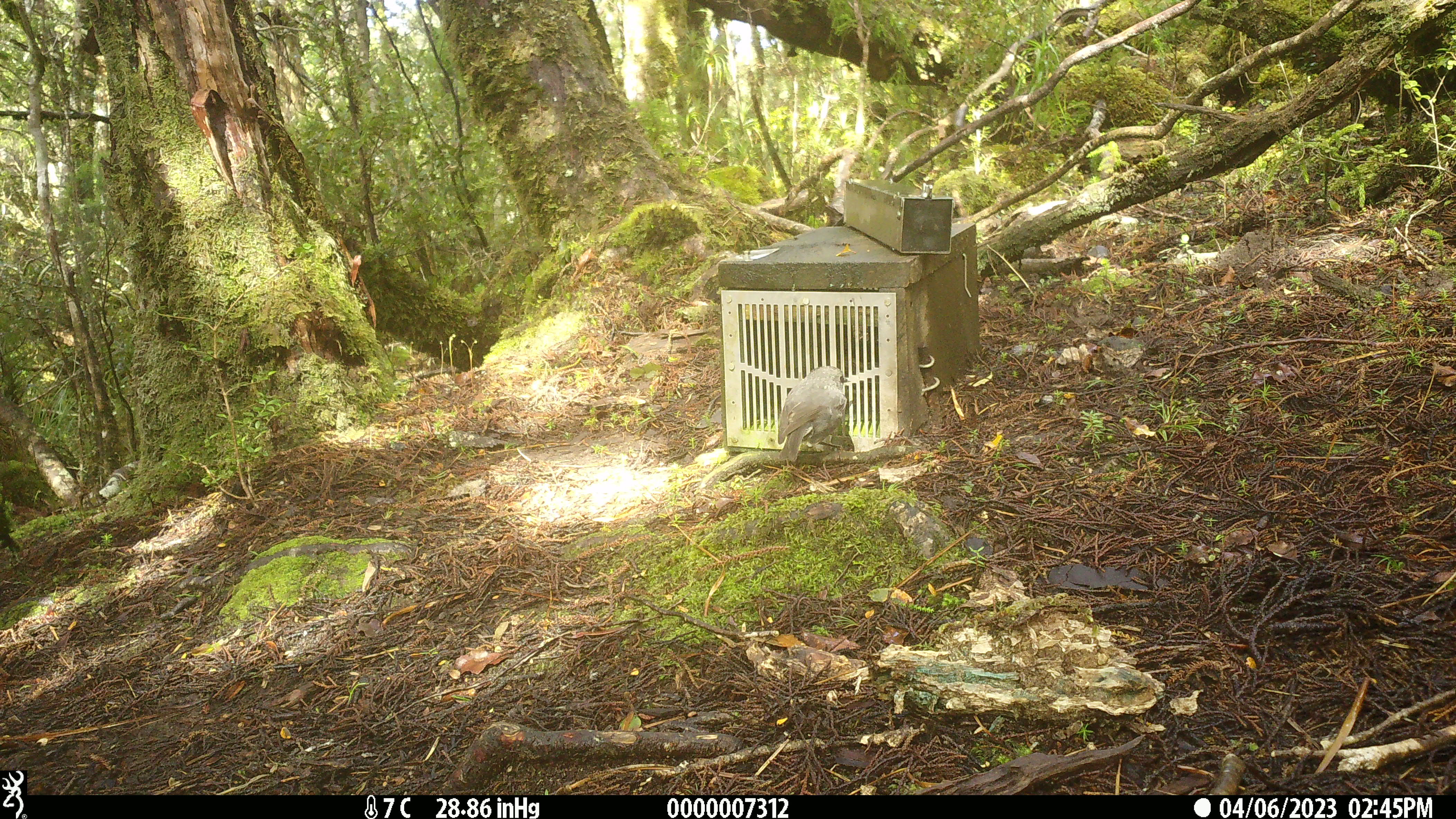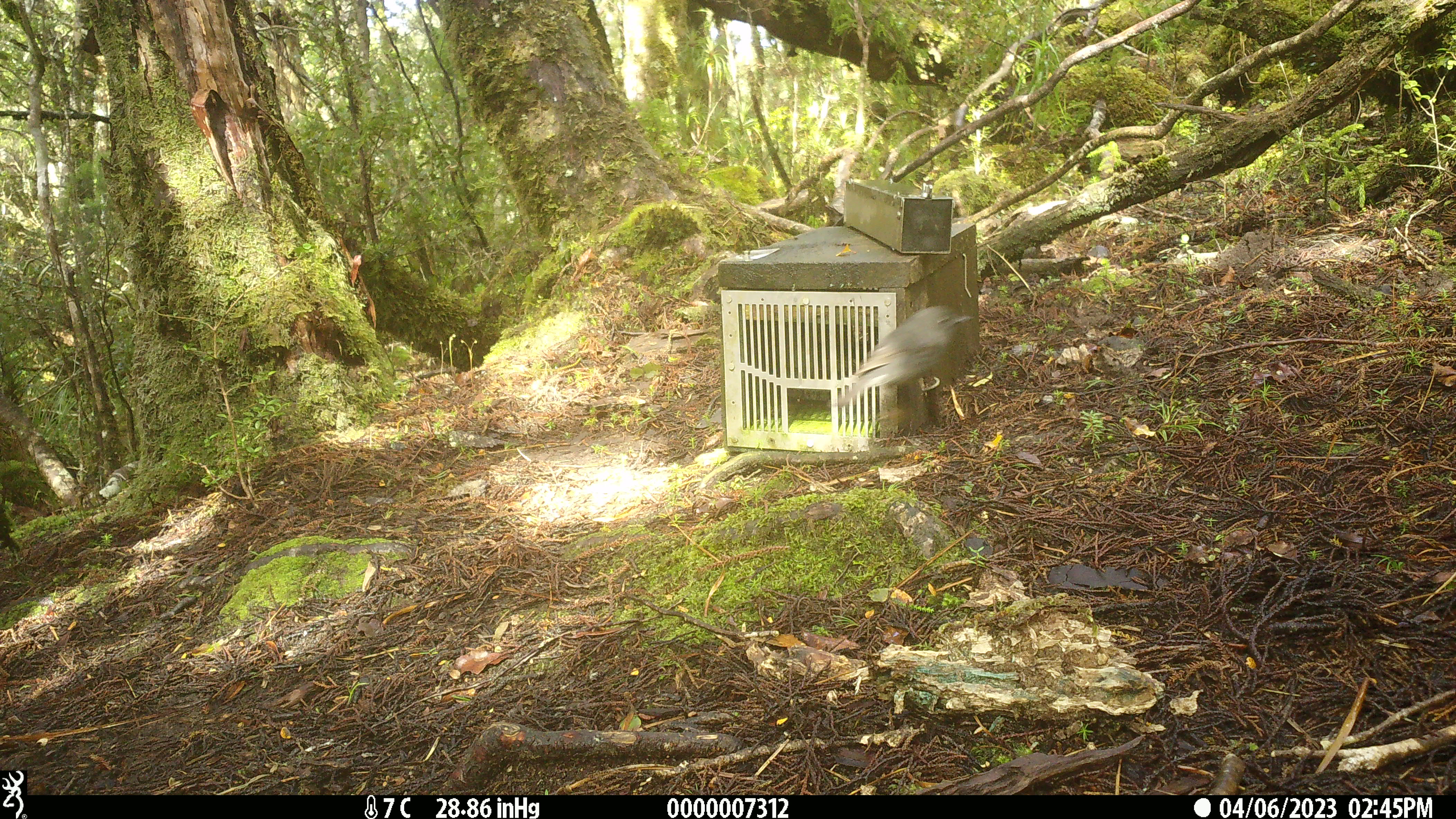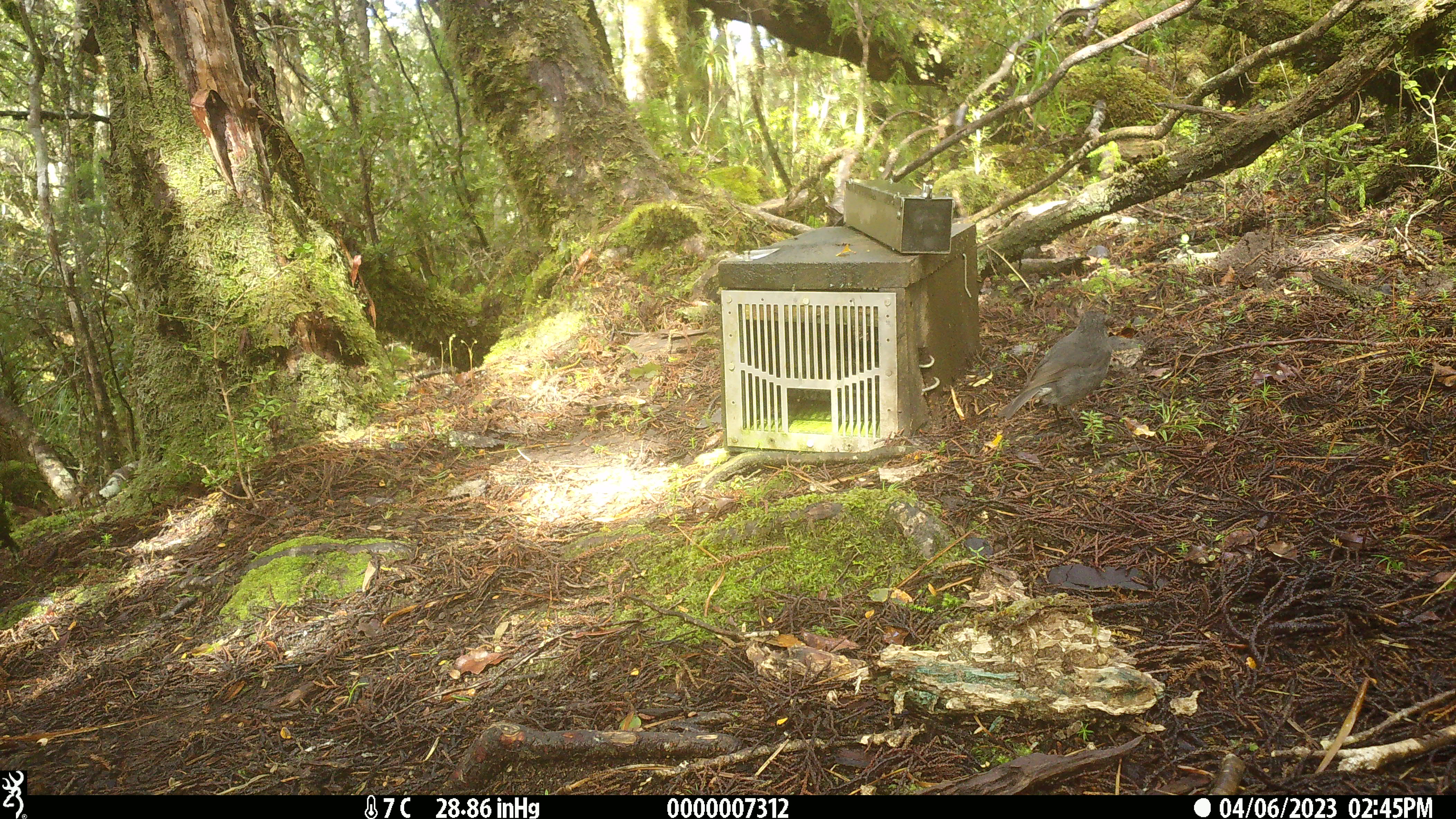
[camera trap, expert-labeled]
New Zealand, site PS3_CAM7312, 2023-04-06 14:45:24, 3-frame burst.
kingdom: Animalia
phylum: Chordata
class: Aves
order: Passeriformes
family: Petroicidae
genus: Petroica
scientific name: Petroica australis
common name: new zealand robin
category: robin